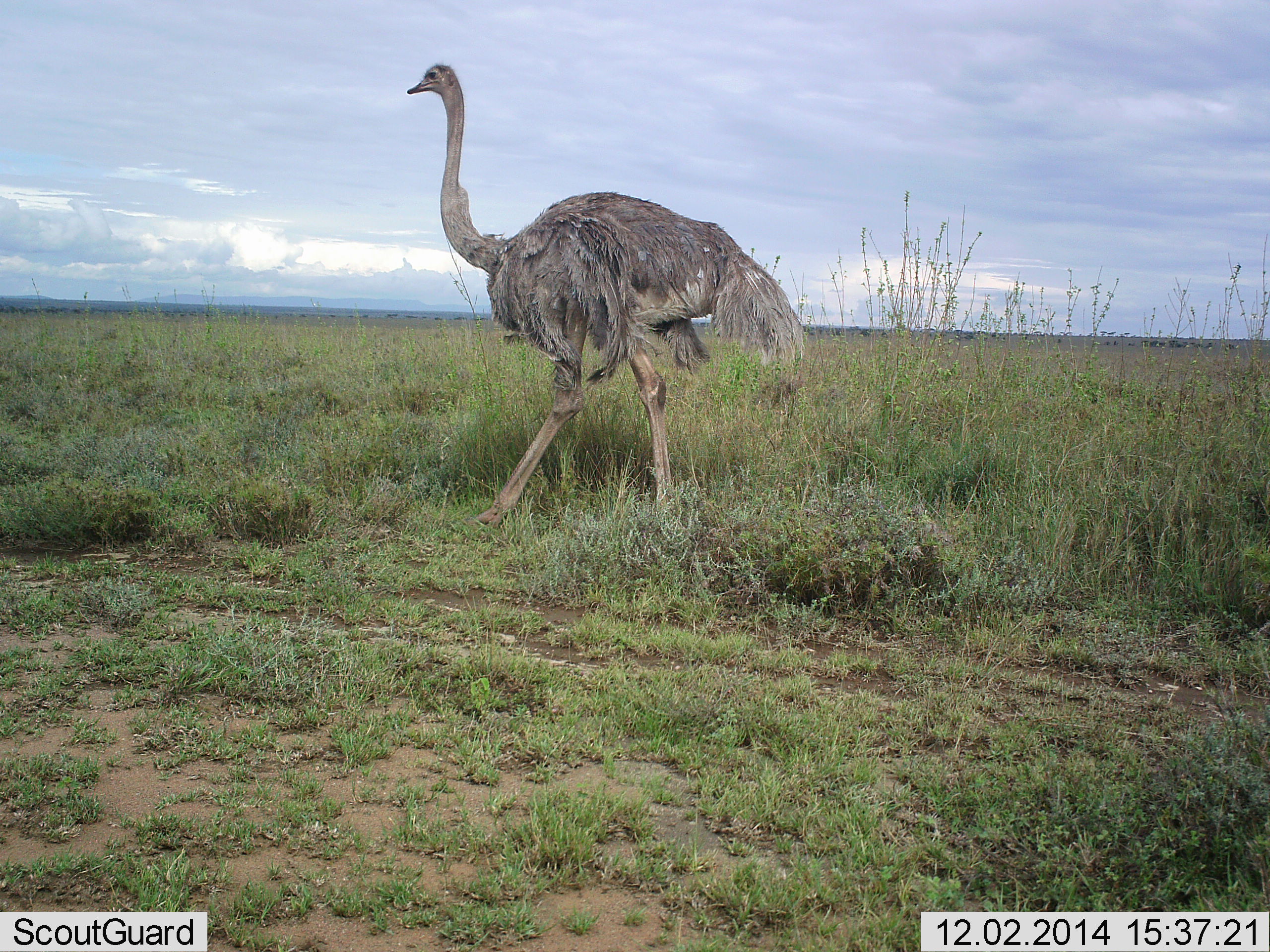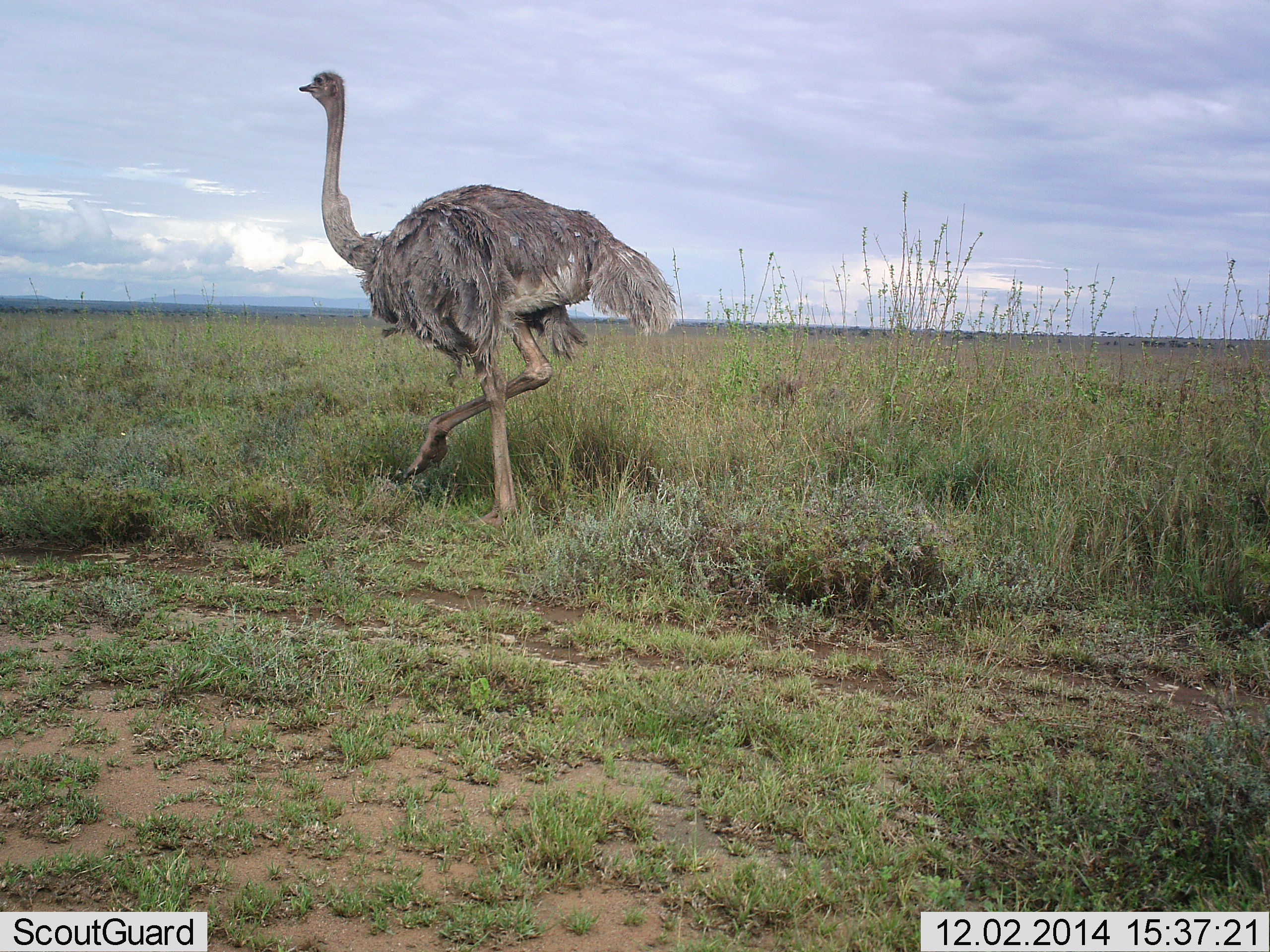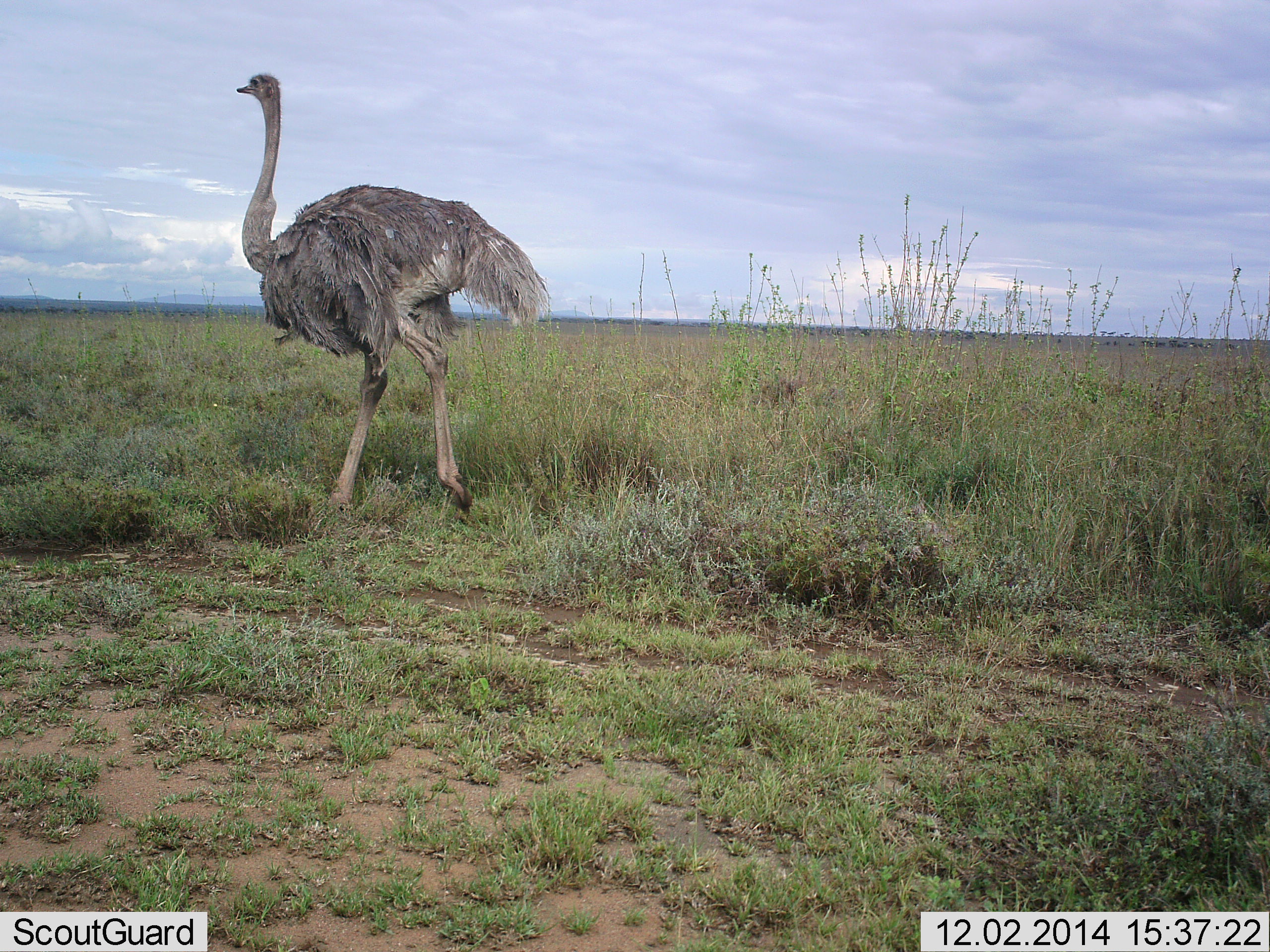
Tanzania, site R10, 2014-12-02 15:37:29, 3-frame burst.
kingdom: Animalia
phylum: Chordata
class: Aves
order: Struthioniformes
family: Struthionidae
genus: Struthio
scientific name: Struthio camelus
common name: ostrich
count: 1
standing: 10%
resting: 0%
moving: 100%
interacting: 0%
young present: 0%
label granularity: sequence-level